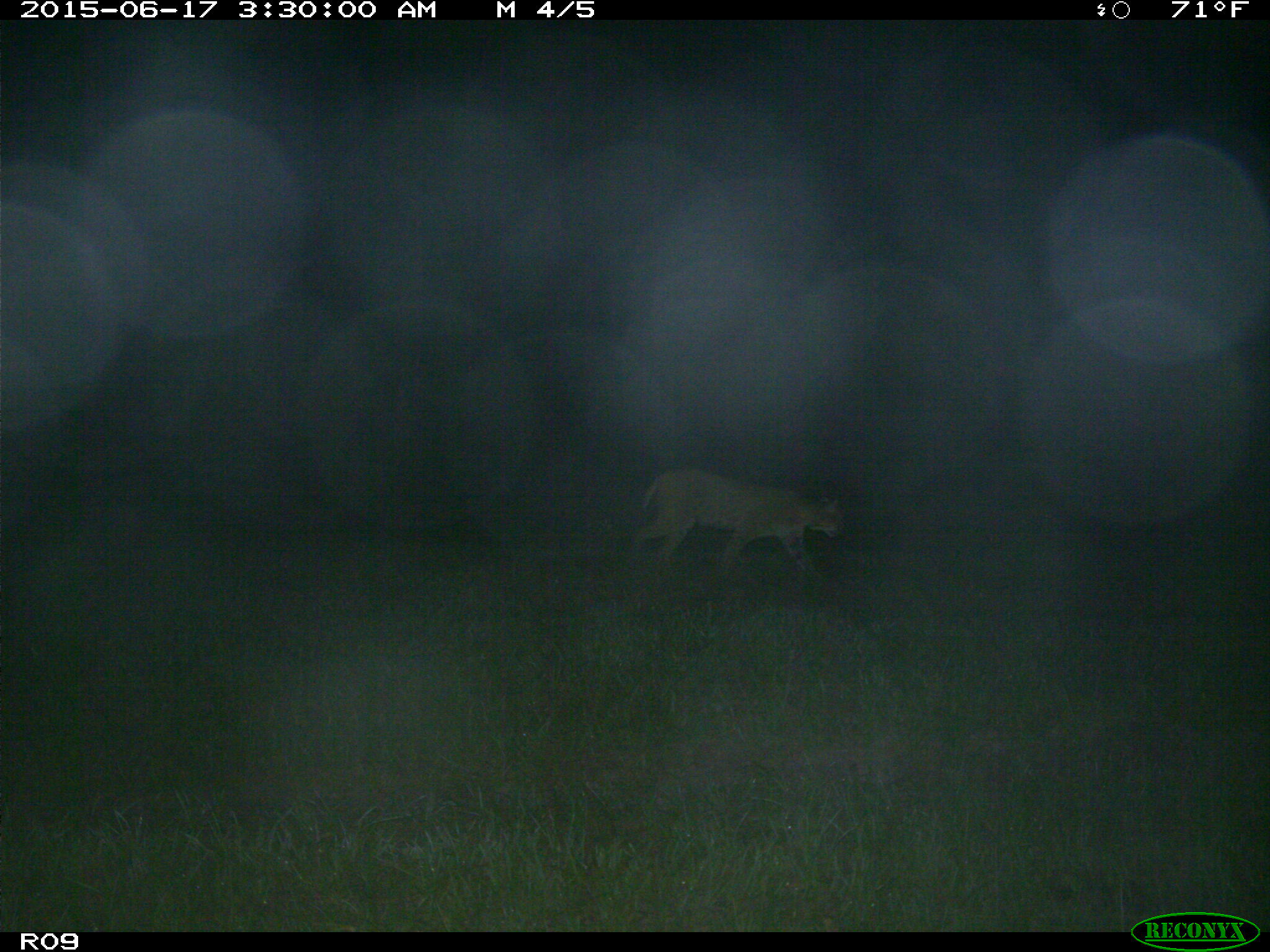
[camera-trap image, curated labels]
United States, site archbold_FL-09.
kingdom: Animalia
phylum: Chordata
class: Mammalia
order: Carnivora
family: Felidae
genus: Lynx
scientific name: Lynx rufus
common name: bobcat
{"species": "Lynx rufus (bobcat)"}